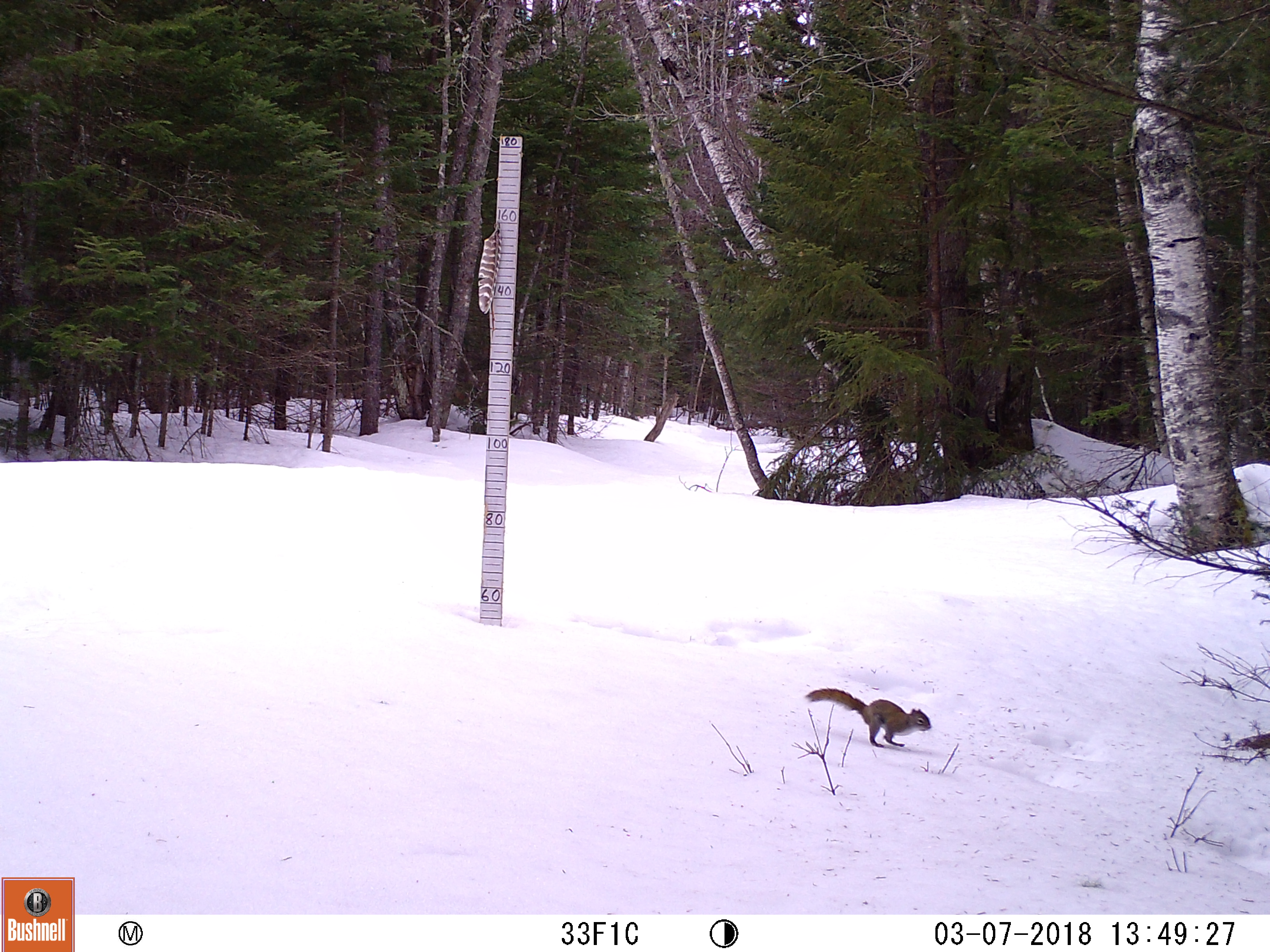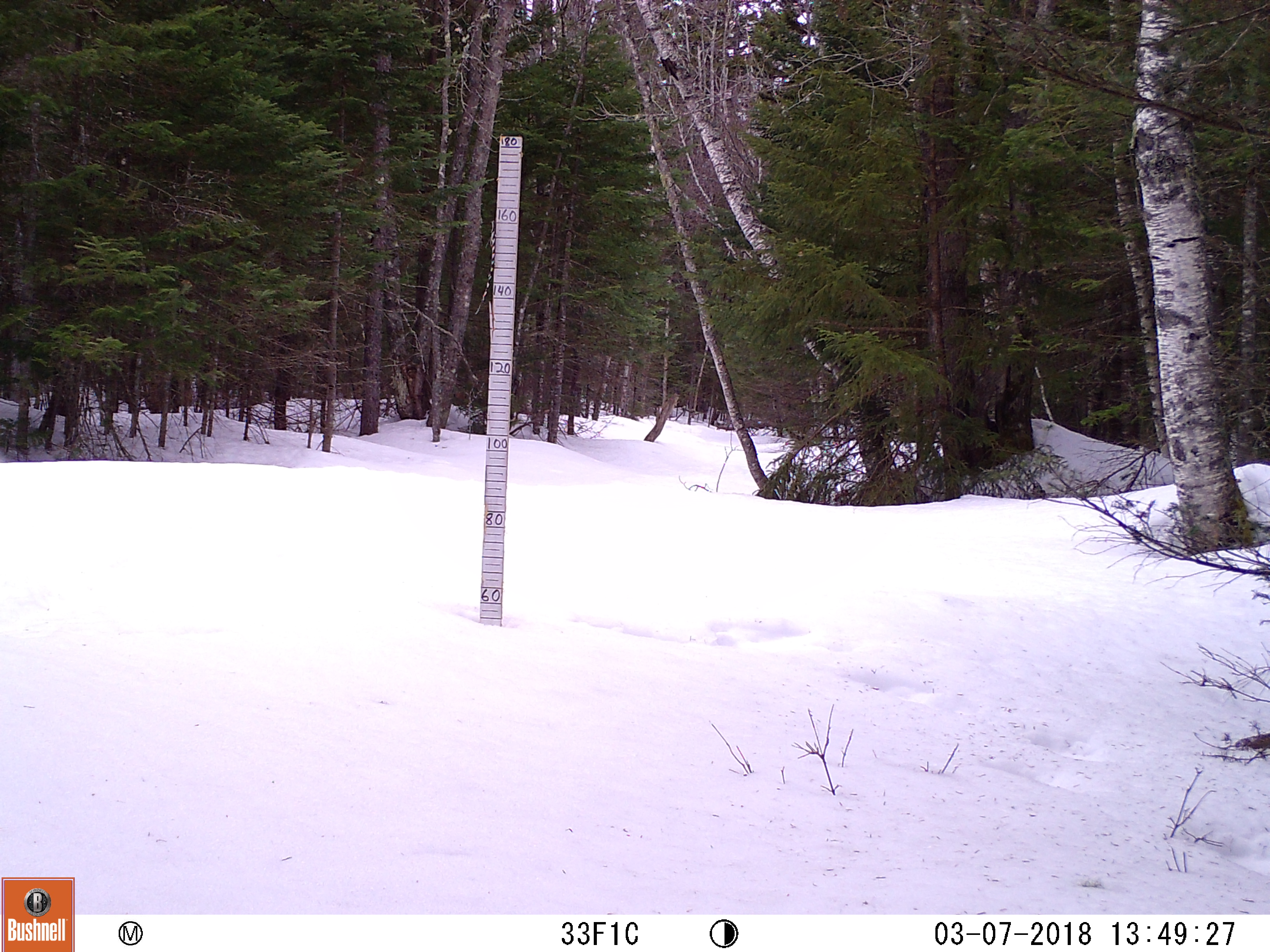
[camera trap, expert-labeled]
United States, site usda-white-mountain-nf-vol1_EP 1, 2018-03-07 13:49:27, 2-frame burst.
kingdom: Animalia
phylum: Chordata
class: Mammalia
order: Rodentia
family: Sciuridae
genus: Tamiasciurus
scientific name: Tamiasciurus hudsonicus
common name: red squirrel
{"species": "red squirrel (Tamiasciurus hudsonicus)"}